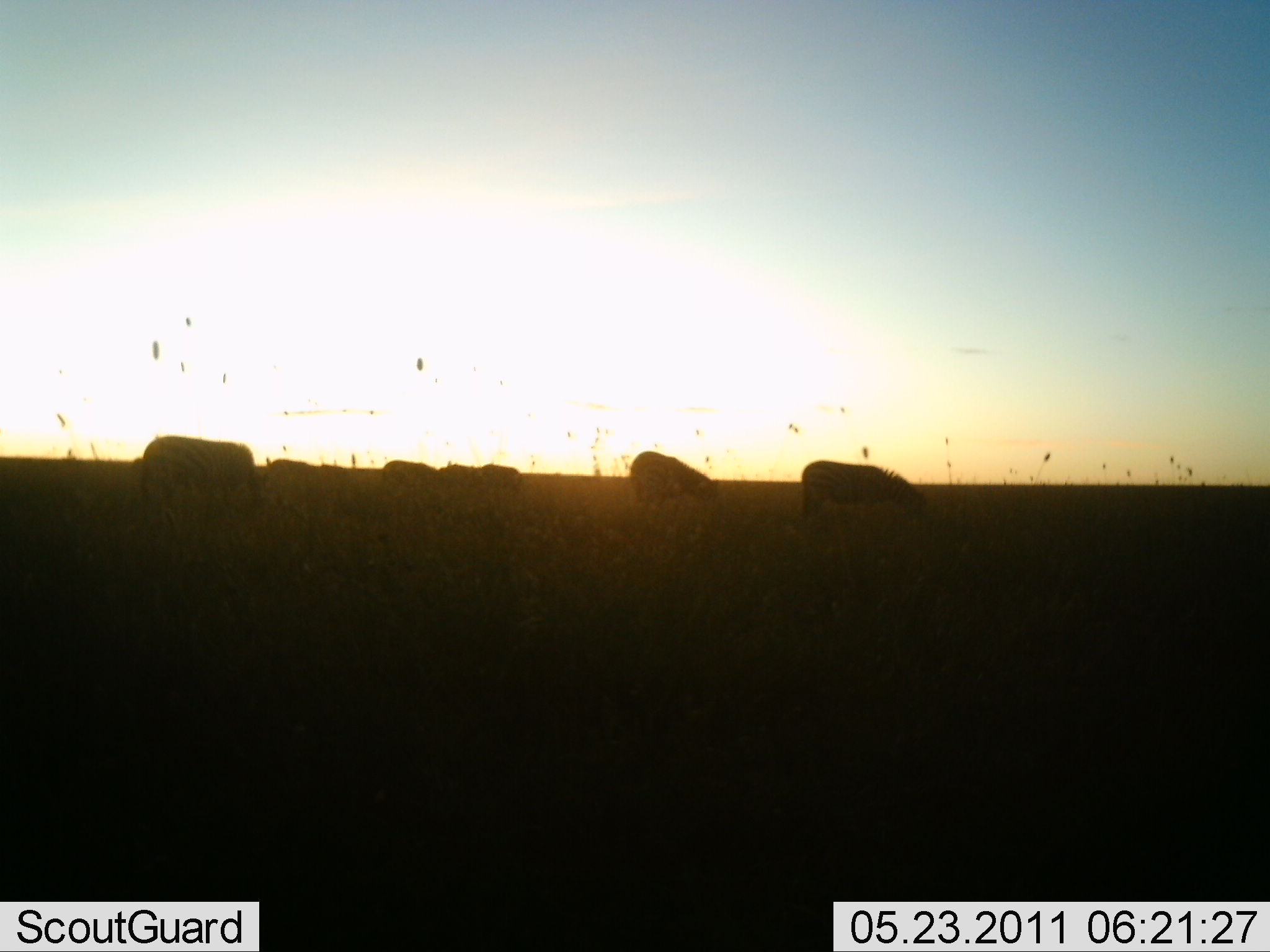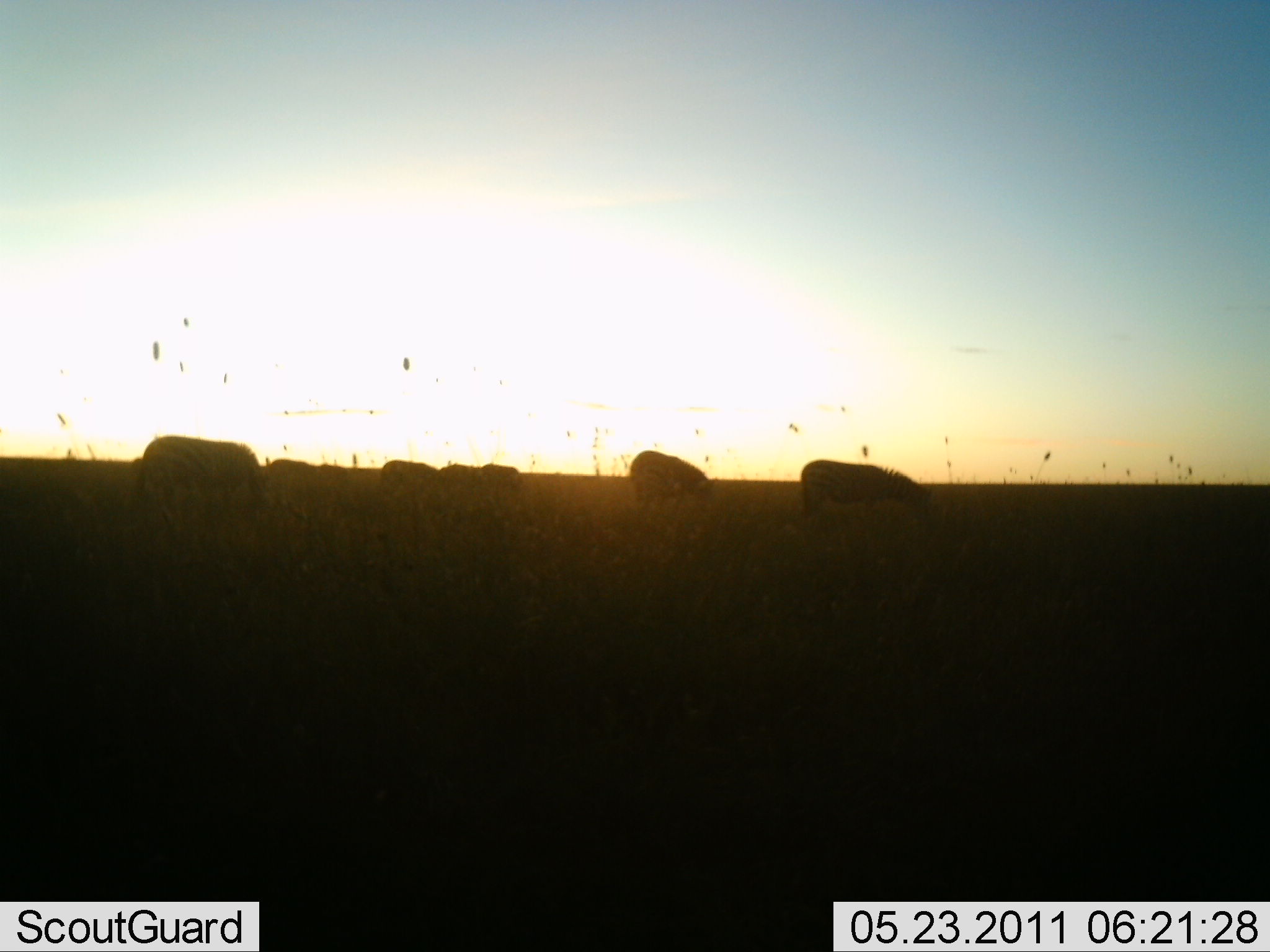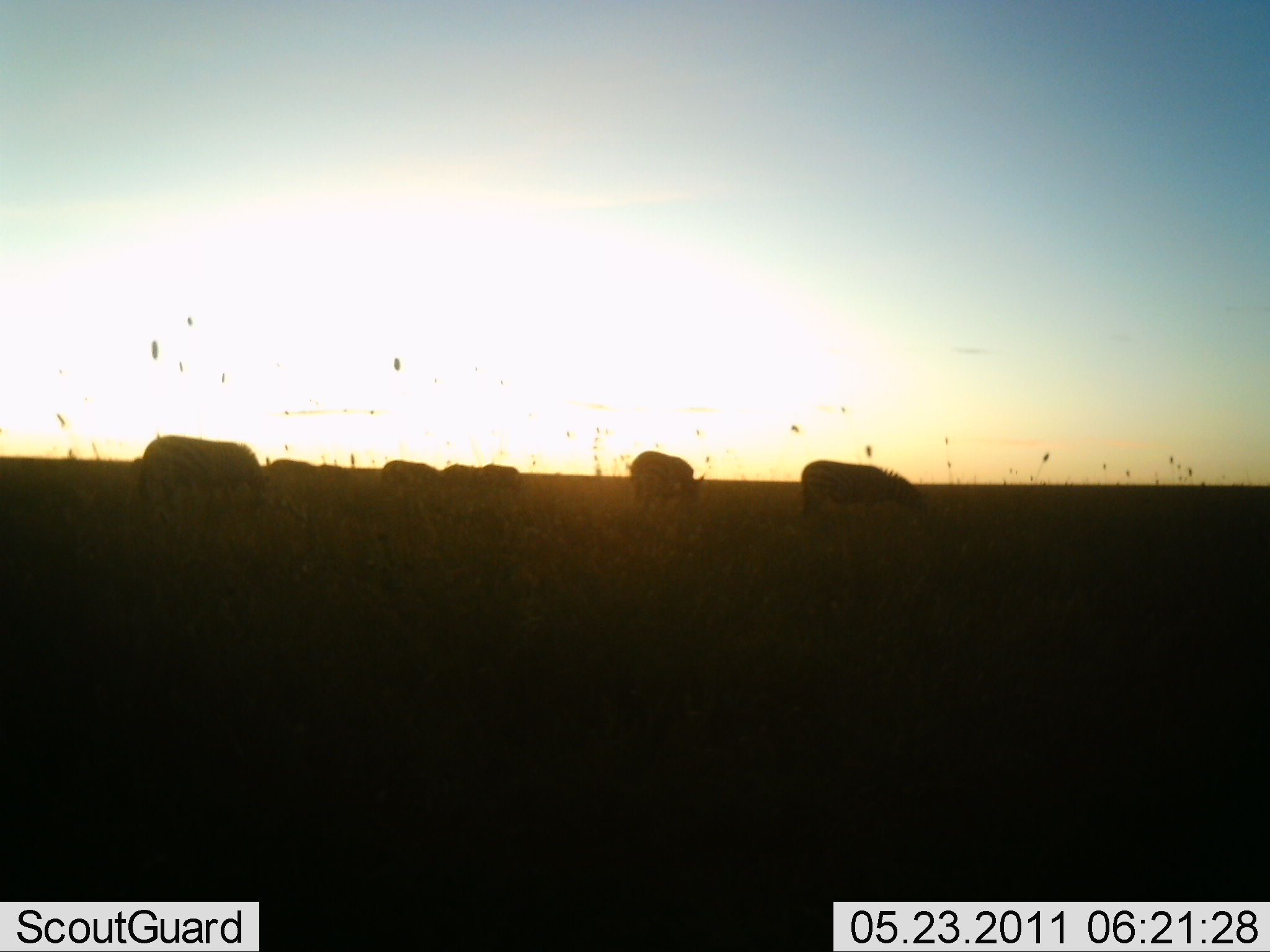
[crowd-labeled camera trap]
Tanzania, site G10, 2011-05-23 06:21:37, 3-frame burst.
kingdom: Animalia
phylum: Chordata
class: Mammalia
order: Perissodactyla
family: Equidae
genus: Equus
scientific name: Equus quagga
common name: plains zebra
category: zebra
Zebra (plains zebra) (Equus quagga), count 6. Behavior (volunteer vote fractions): standing 46%, resting 0%, moving 15%, interacting 0%. Young present (vote fraction): 0%. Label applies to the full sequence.